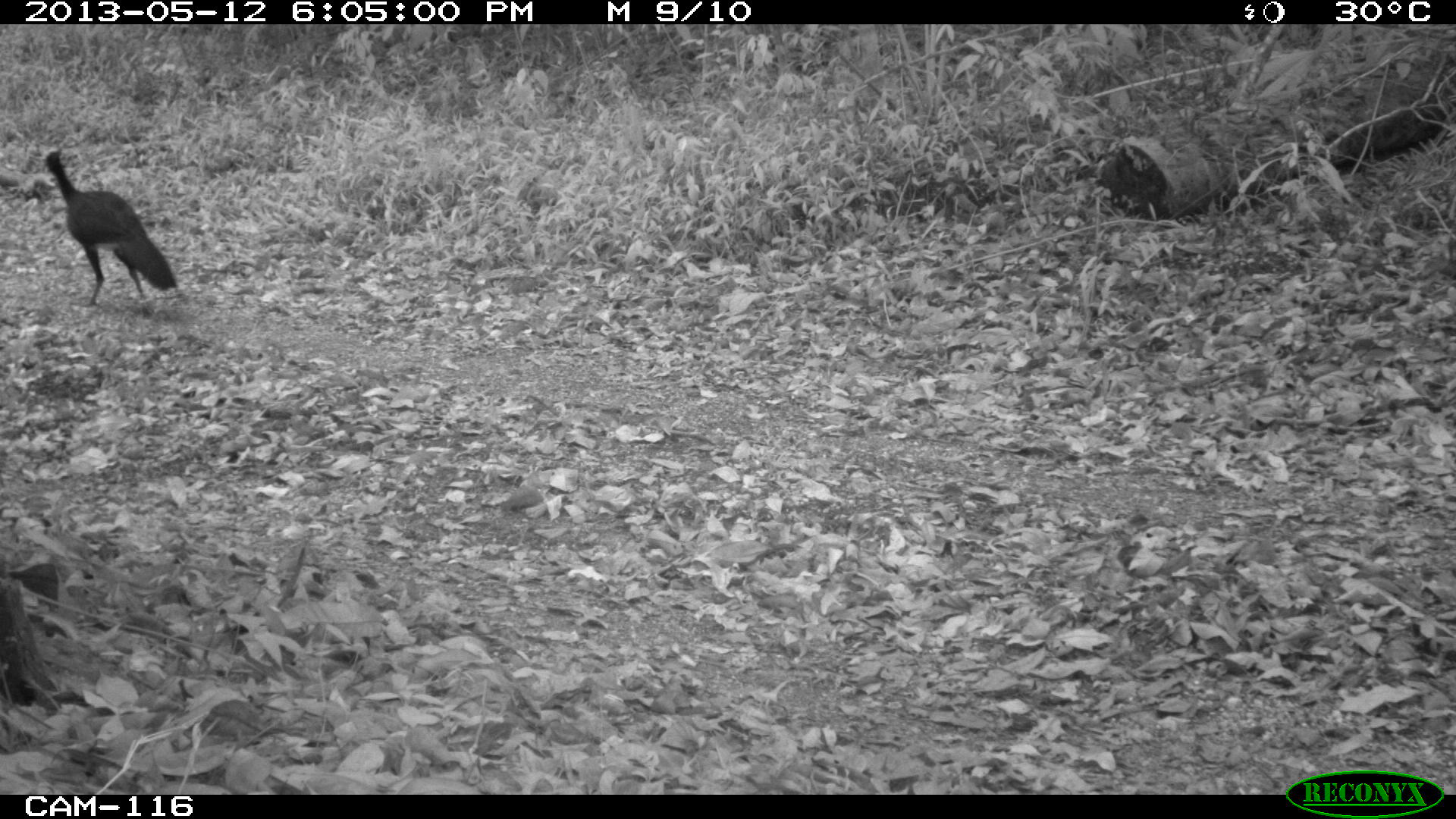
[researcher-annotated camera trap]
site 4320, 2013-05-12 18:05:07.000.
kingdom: Animalia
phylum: Chordata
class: Aves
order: Galliformes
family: Cracidae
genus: Crax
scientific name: Crax rubra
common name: great curassow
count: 1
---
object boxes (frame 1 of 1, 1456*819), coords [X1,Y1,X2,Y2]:
crax rubra: [41,146,177,319]